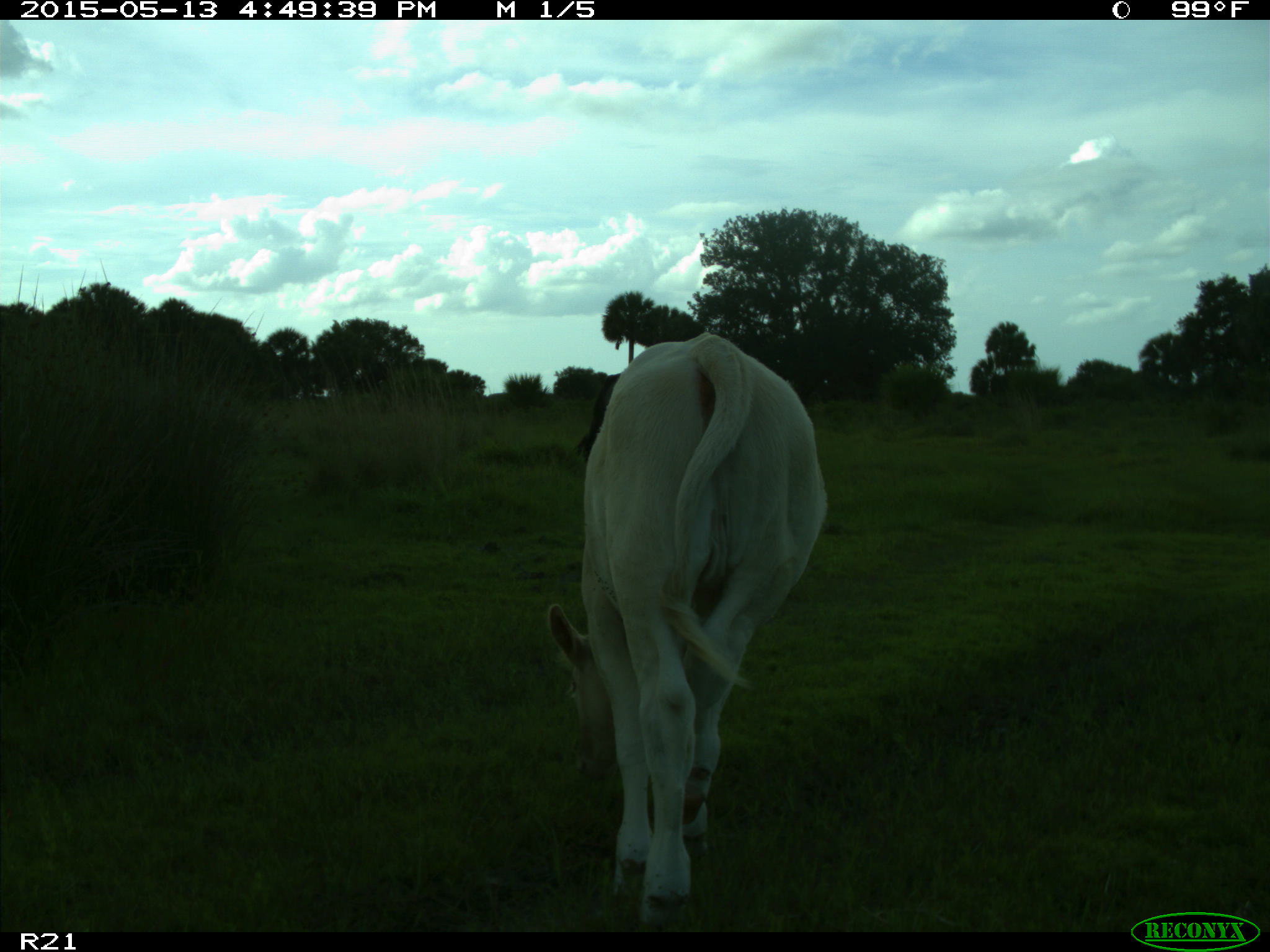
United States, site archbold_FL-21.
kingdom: Animalia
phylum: Chordata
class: Mammalia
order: Artiodactyla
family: Bovidae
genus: Bos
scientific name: Bos taurus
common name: domestic cow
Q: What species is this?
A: Bos taurus (domestic cow).